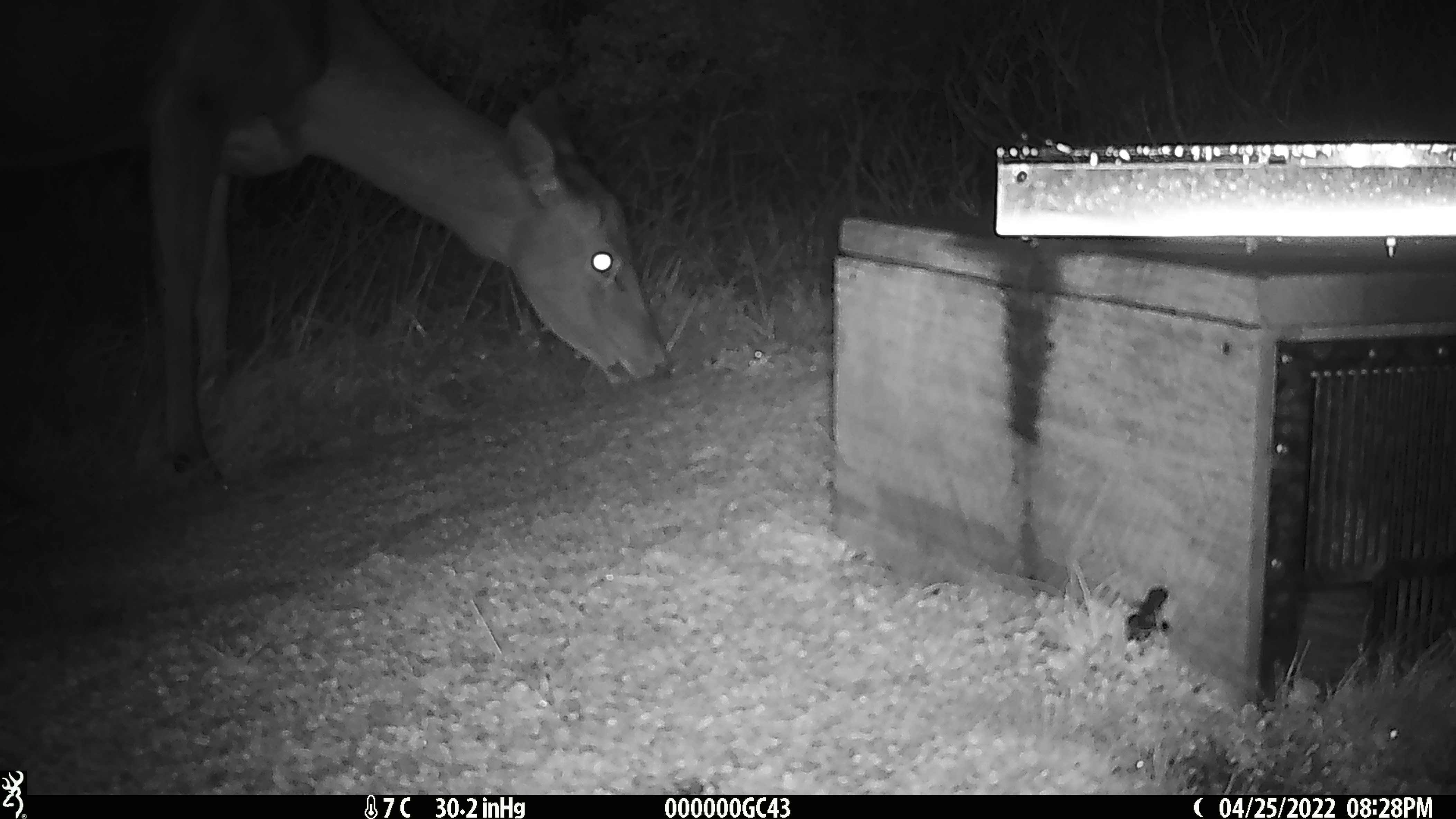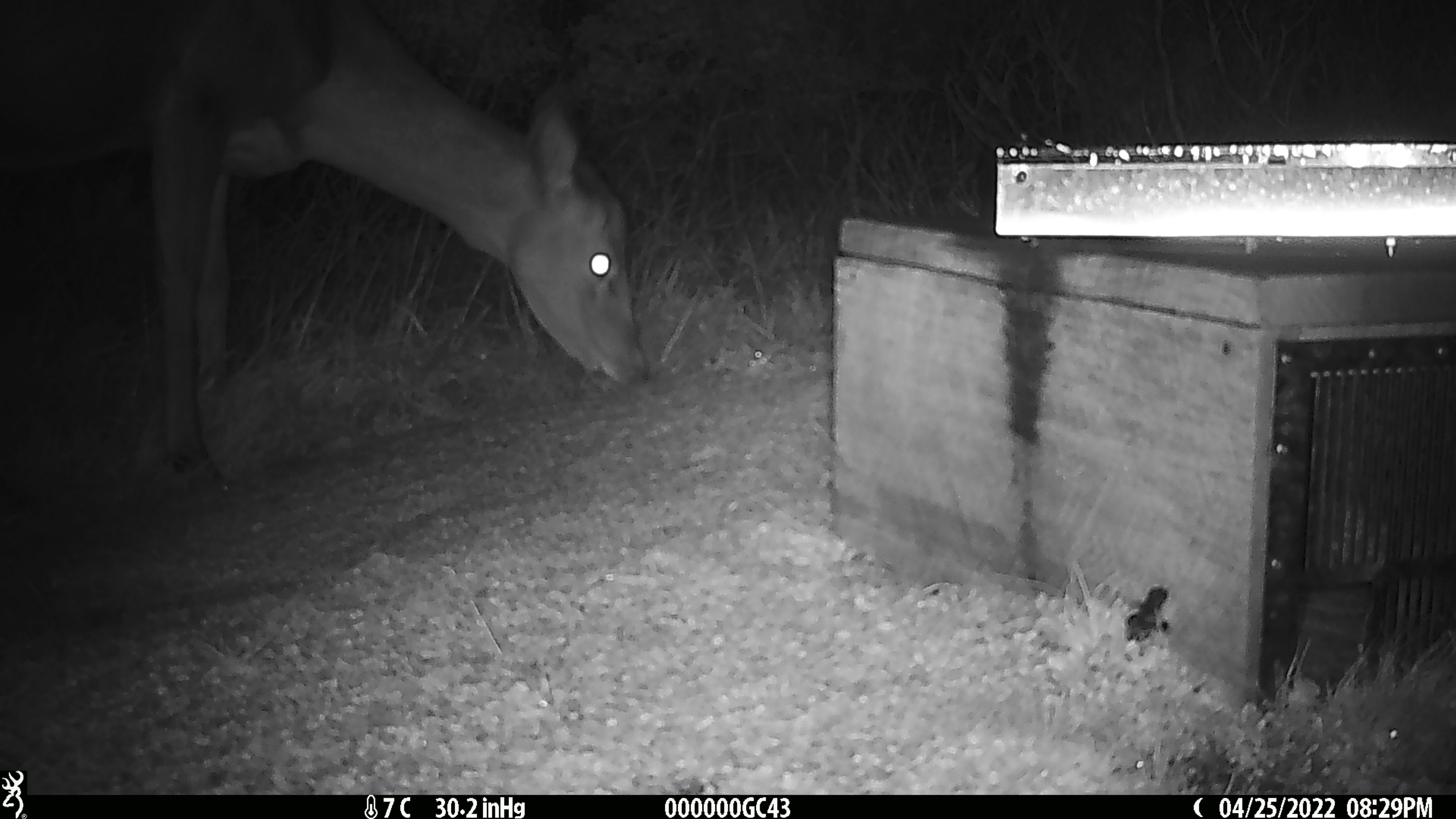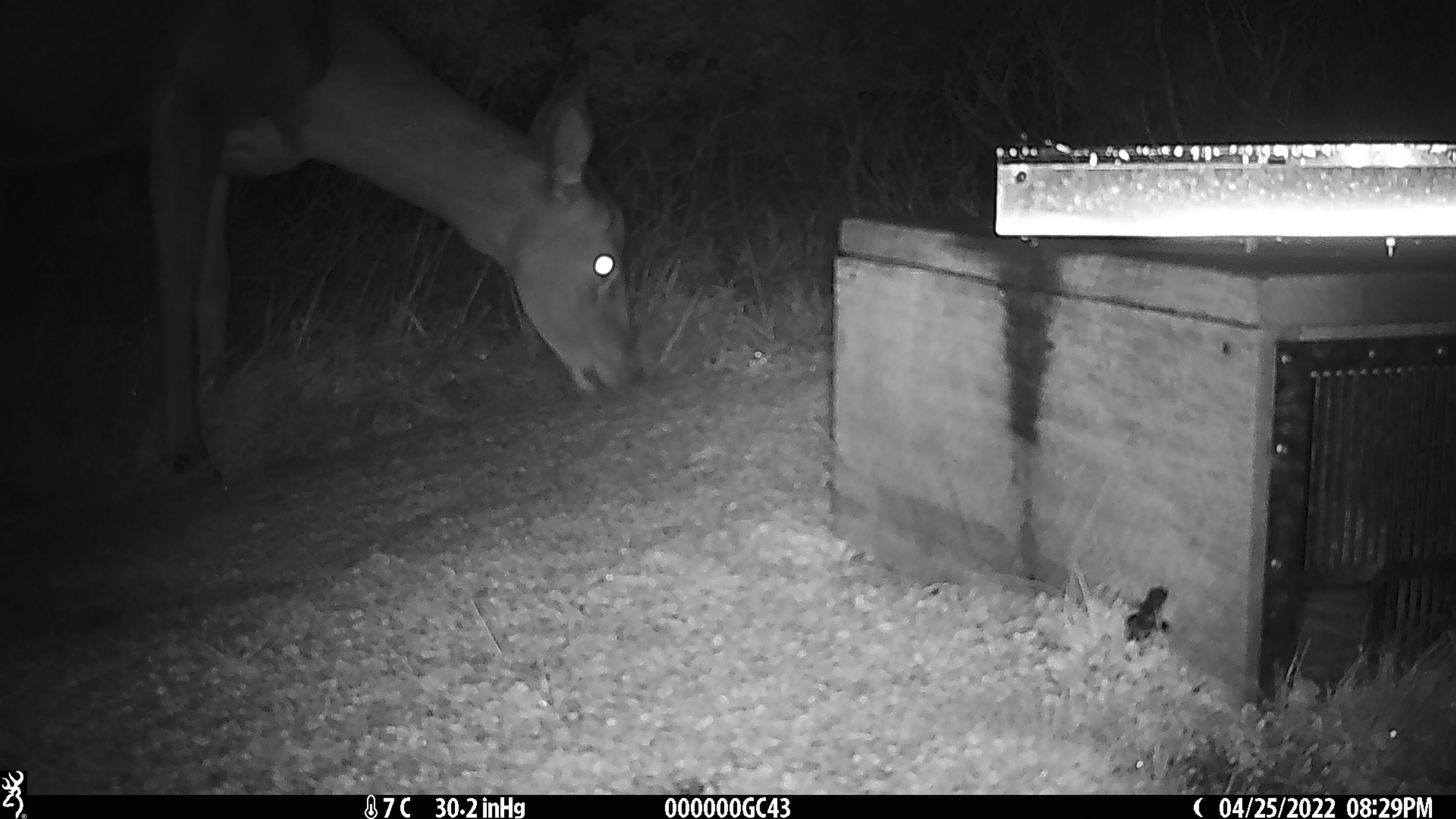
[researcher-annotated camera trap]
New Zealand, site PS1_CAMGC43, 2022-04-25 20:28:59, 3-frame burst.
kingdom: Animalia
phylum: Chordata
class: Mammalia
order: Artiodactyla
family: Cervidae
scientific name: Cervidae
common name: deer